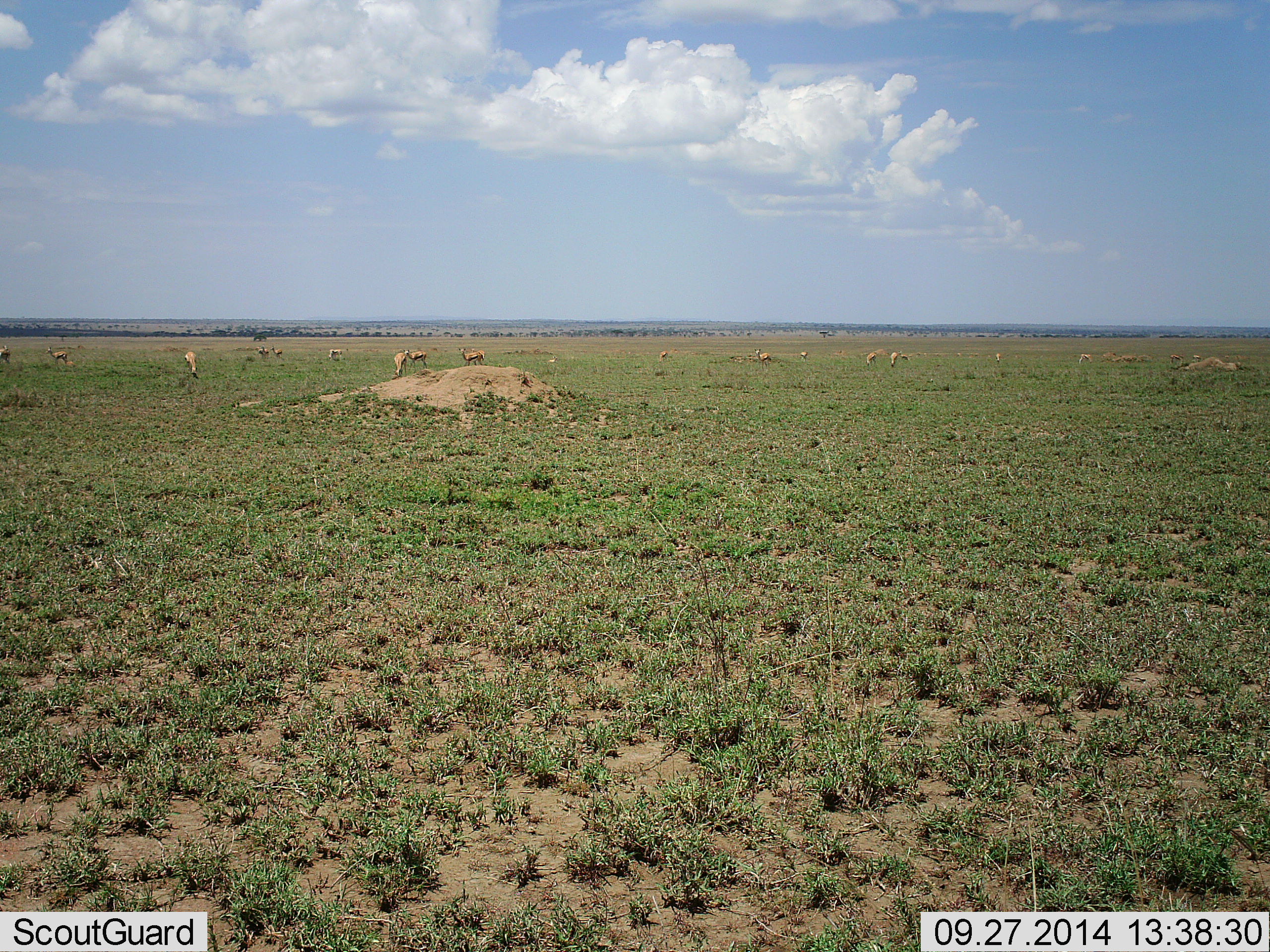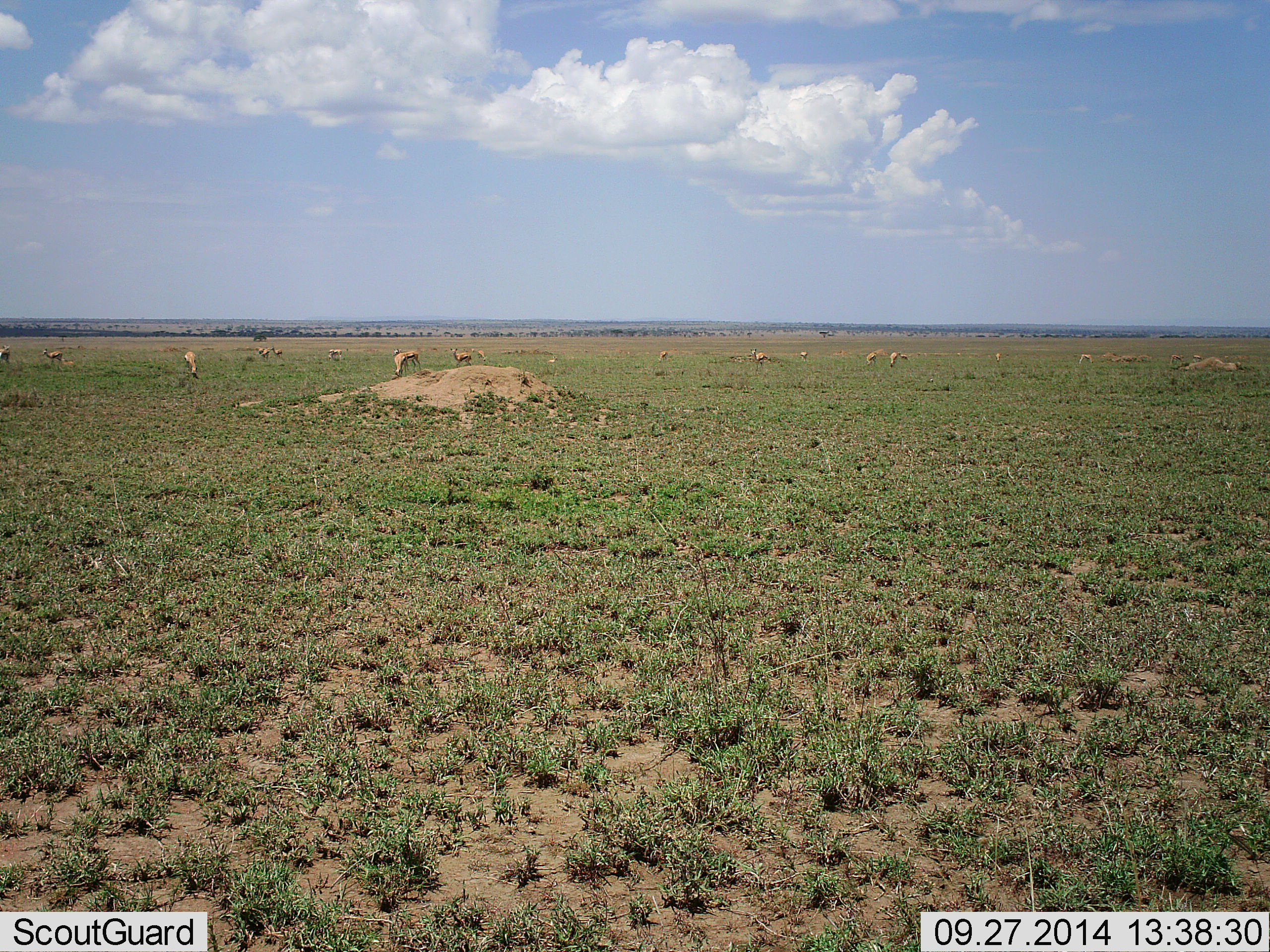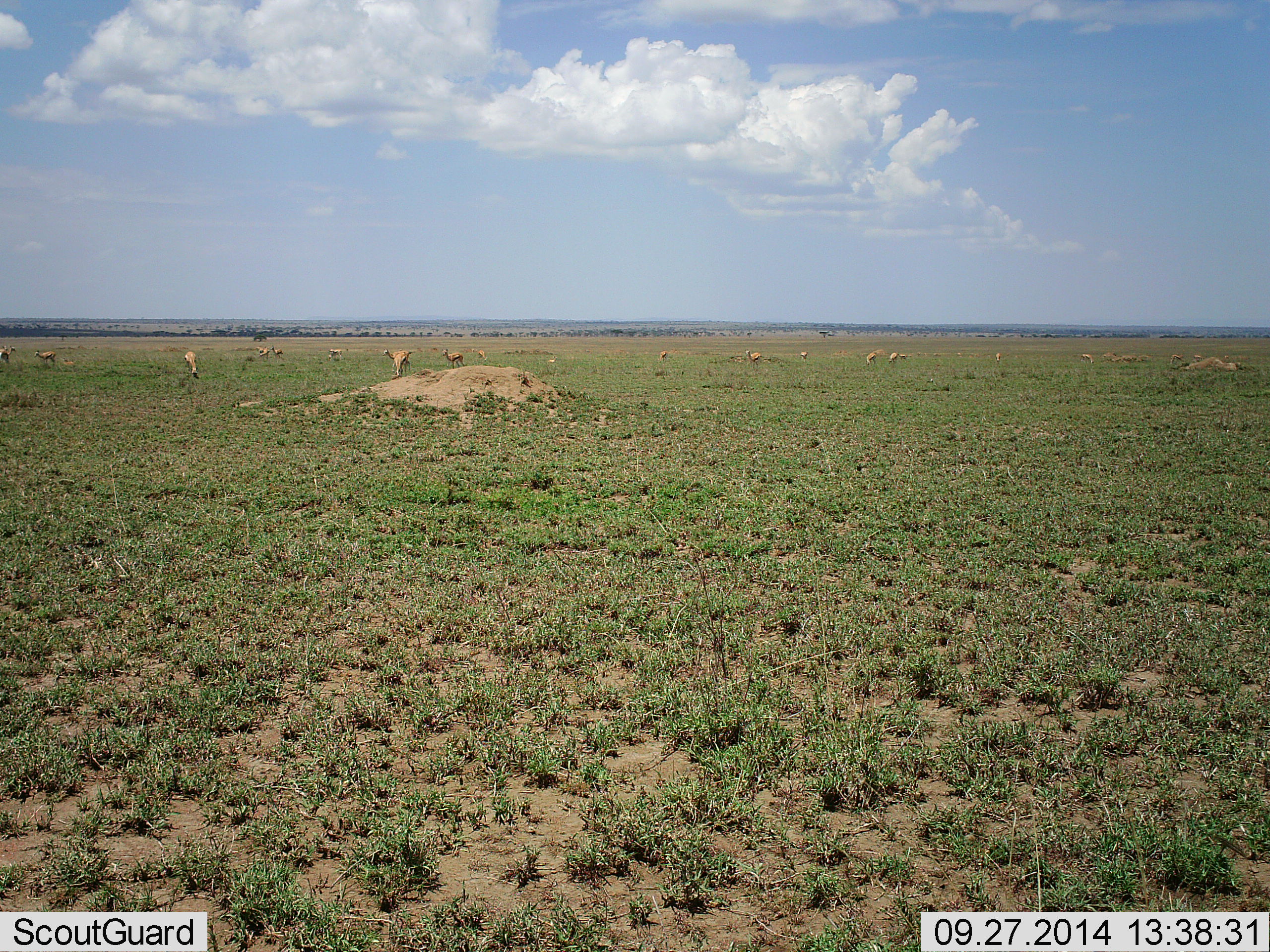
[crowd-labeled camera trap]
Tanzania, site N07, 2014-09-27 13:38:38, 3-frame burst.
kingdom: Animalia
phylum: Chordata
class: Mammalia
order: Artiodactyla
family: Bovidae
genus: Eudorcas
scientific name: Eudorcas thomsonii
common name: thomson's gazelle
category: gazellethomsons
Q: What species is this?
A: Gazellethomsons (thomson's gazelle) (Eudorcas thomsonii).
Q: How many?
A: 11-50.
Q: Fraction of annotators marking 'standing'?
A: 70%.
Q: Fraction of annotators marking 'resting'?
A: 10%.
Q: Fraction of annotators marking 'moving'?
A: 60%.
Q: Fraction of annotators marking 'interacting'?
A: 0%.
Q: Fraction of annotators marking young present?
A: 0%.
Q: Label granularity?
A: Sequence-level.